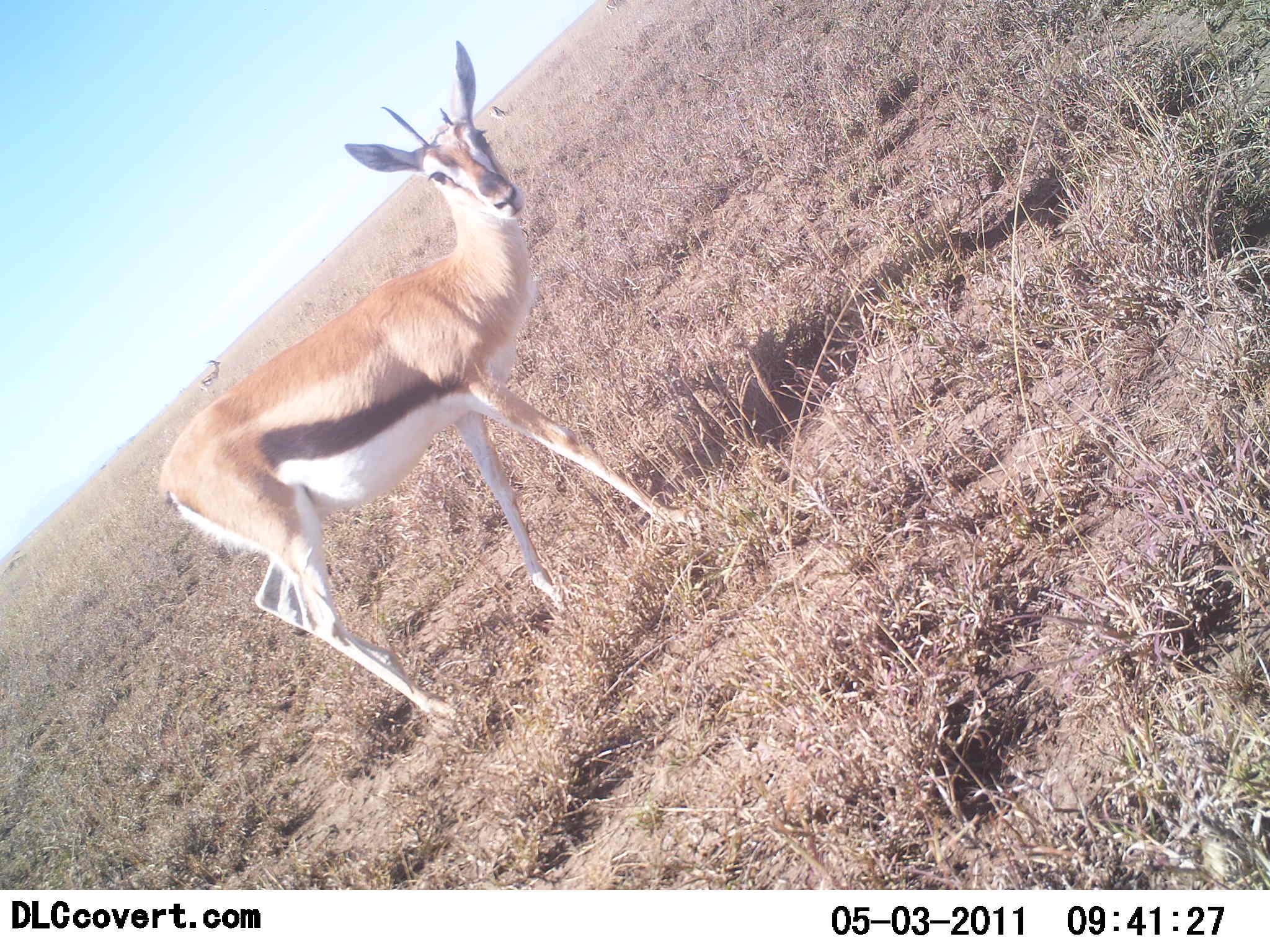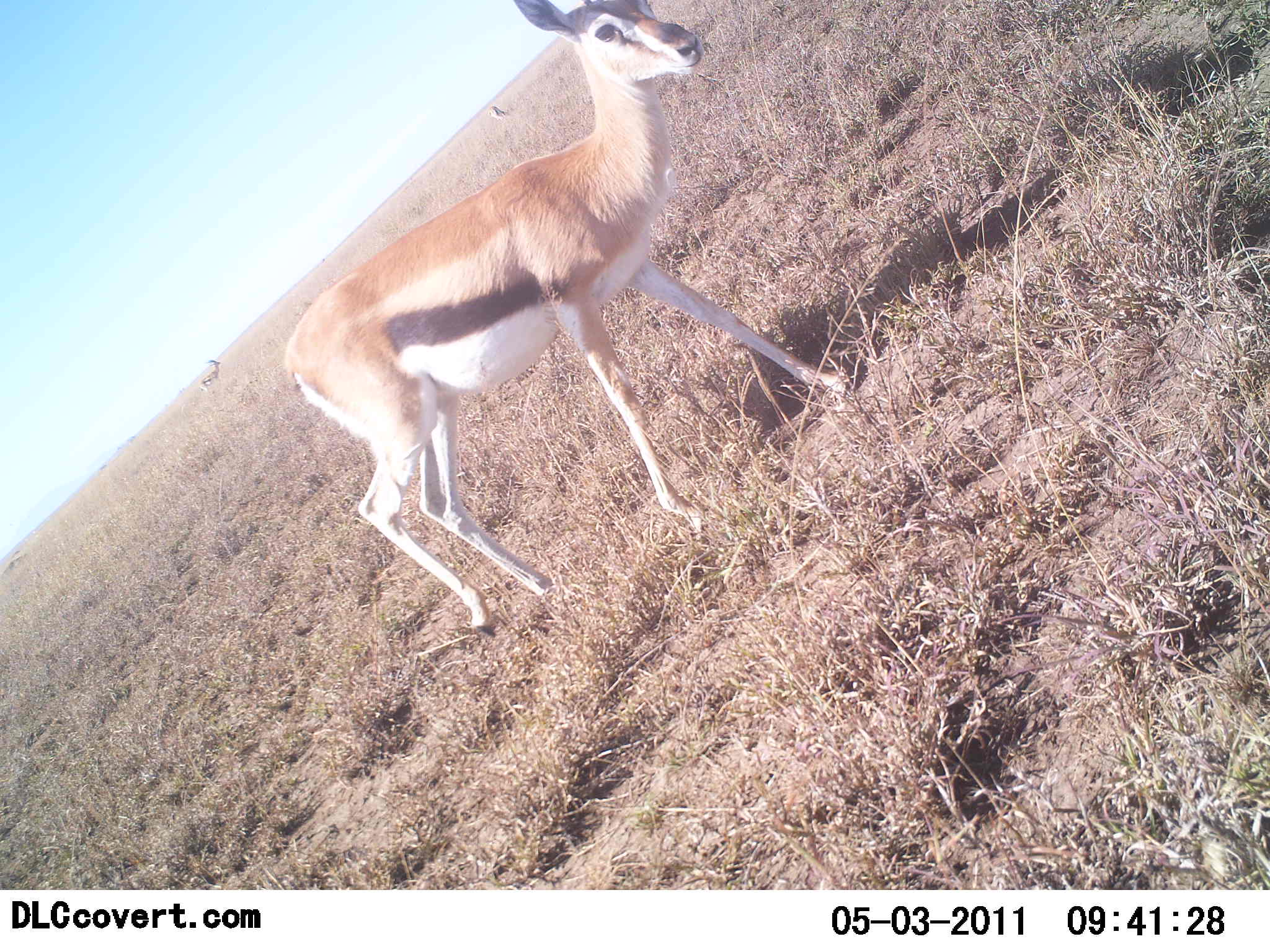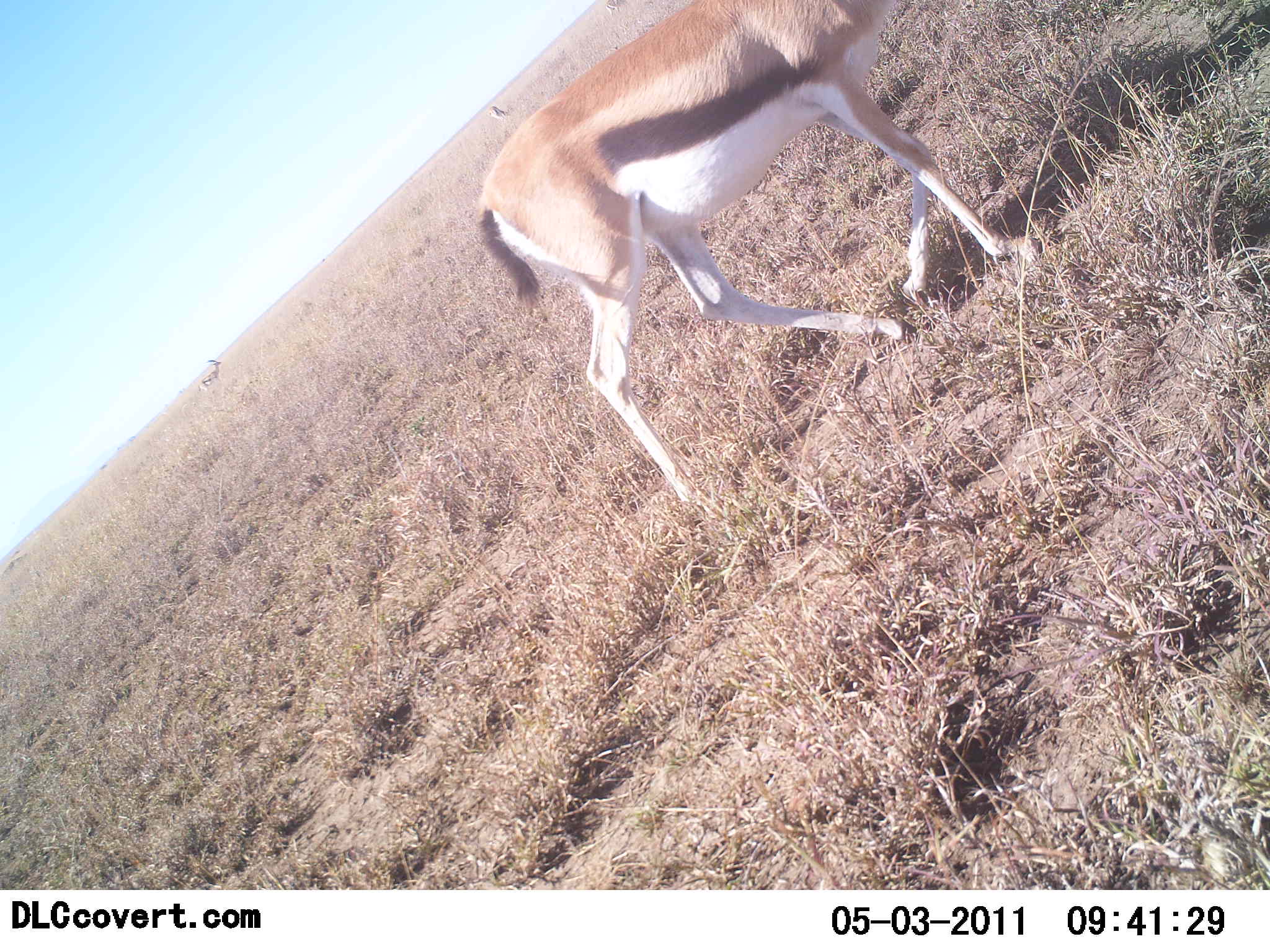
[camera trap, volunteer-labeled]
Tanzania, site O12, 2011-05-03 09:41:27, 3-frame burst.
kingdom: Animalia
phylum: Chordata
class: Mammalia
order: Artiodactyla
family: Bovidae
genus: Eudorcas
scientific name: Eudorcas thomsonii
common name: thomson's gazelle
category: gazellethomsons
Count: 2.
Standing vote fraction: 30%.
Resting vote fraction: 0%.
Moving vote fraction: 90%.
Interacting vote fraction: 0%.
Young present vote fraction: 0%.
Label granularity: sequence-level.